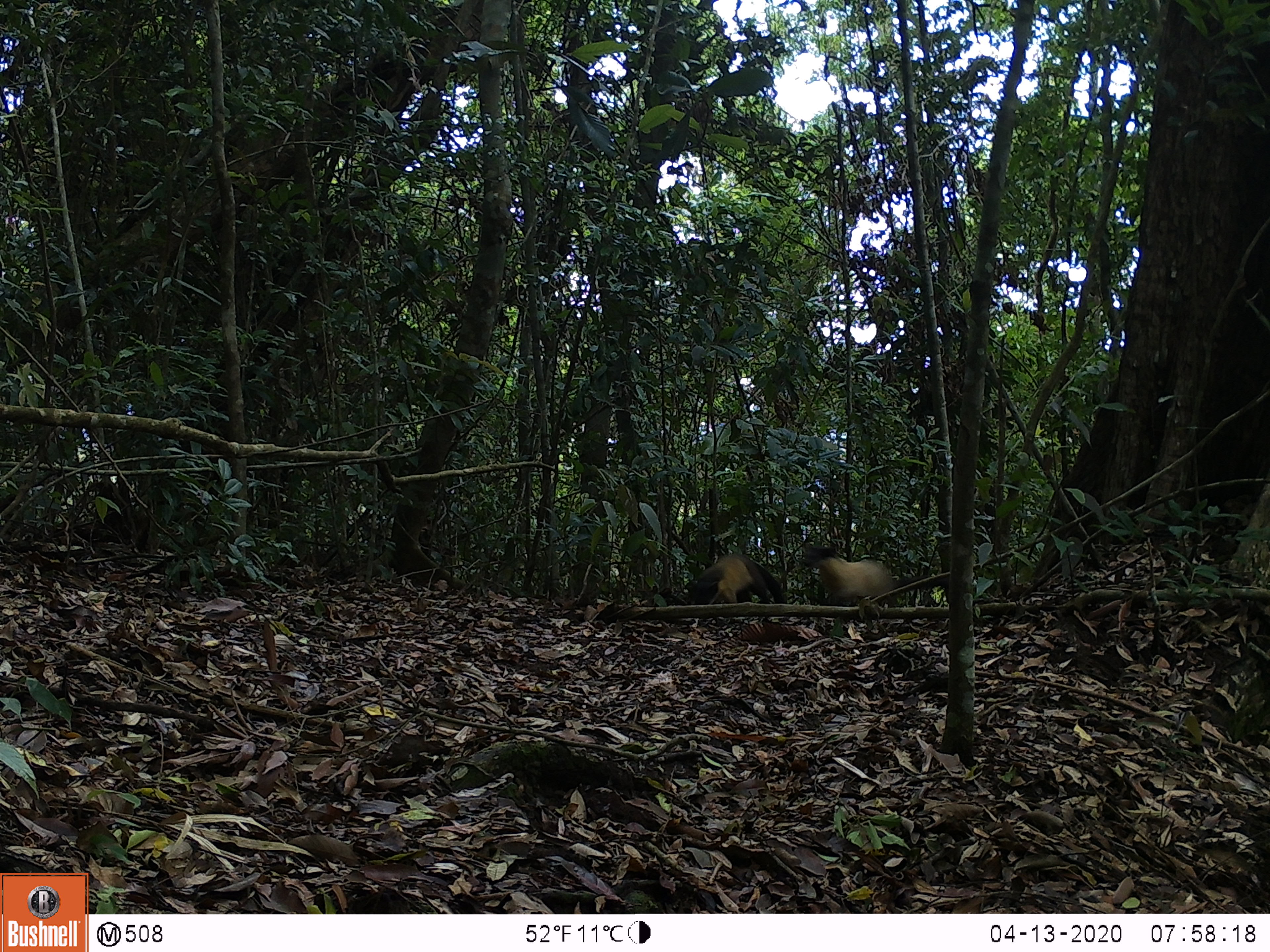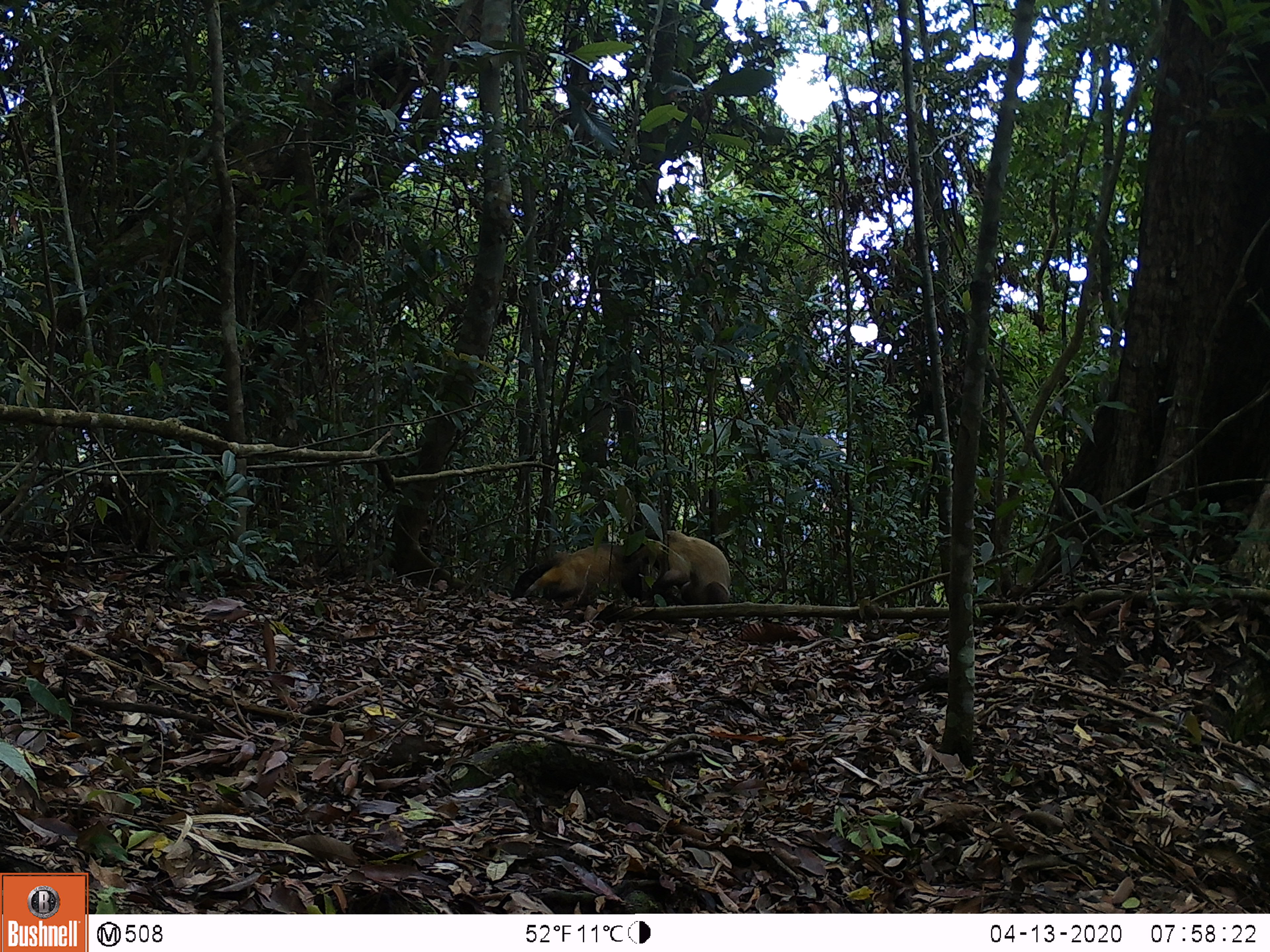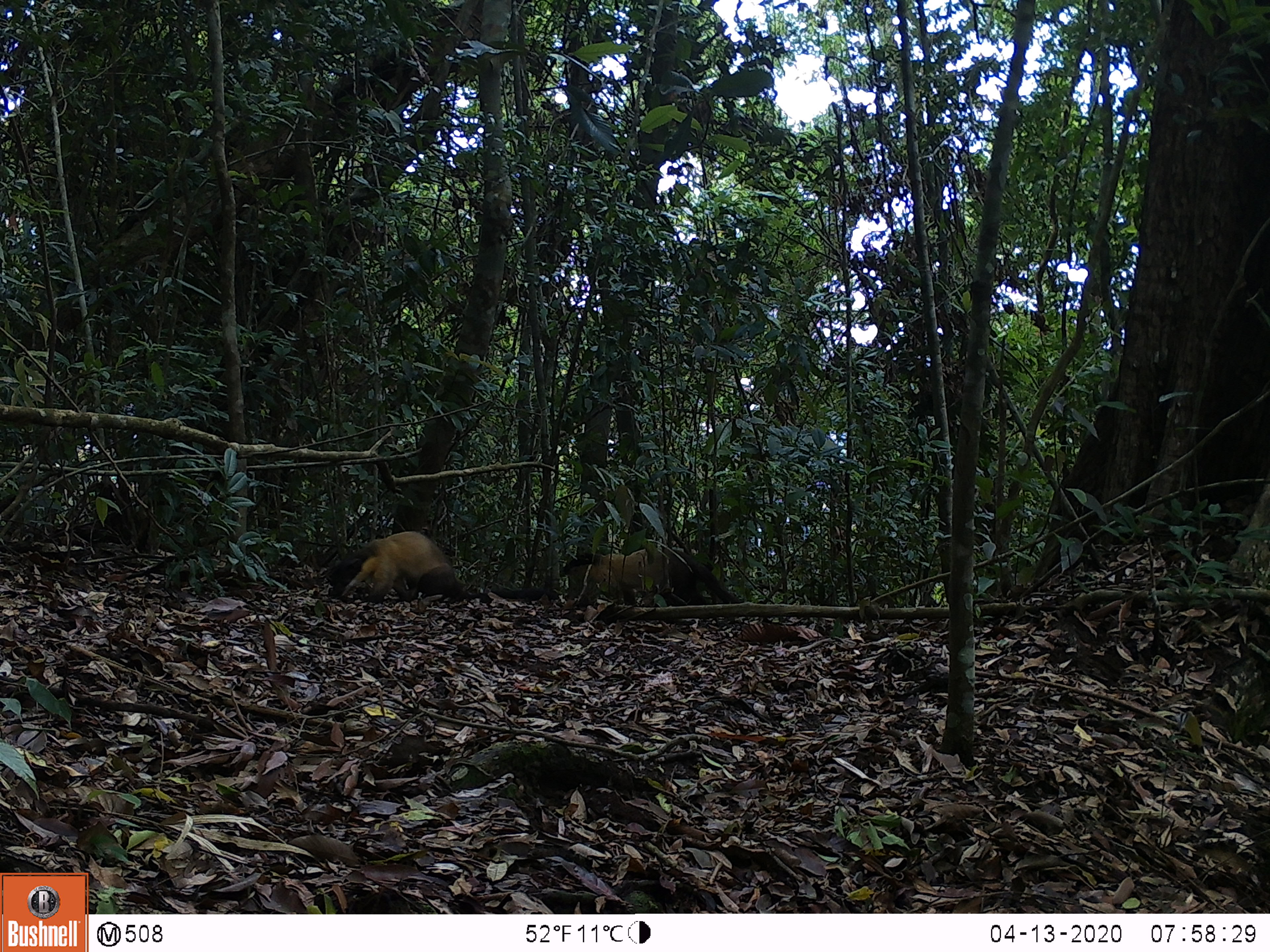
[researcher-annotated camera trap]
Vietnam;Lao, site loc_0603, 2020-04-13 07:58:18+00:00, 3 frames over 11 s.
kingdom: Animalia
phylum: Chordata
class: Mammalia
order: Carnivora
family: Mustelidae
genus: Martes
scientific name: Martes flavigula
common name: yellow-throated marten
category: yellow throated marten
Yellow throated marten (yellow-throated marten) (Martes flavigula). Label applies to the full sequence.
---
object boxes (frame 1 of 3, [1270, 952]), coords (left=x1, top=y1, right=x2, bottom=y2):
yellow throated marten: (left=802, top=542, right=948, bottom=607); (left=691, top=553, right=785, bottom=604)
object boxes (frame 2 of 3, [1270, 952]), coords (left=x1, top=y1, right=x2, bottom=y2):
yellow throated marten: (left=511, top=542, right=660, bottom=606); (left=622, top=530, right=731, bottom=605)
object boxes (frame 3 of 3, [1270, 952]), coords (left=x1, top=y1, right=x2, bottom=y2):
yellow throated marten: (left=331, top=531, right=560, bottom=602); (left=562, top=546, right=741, bottom=606)